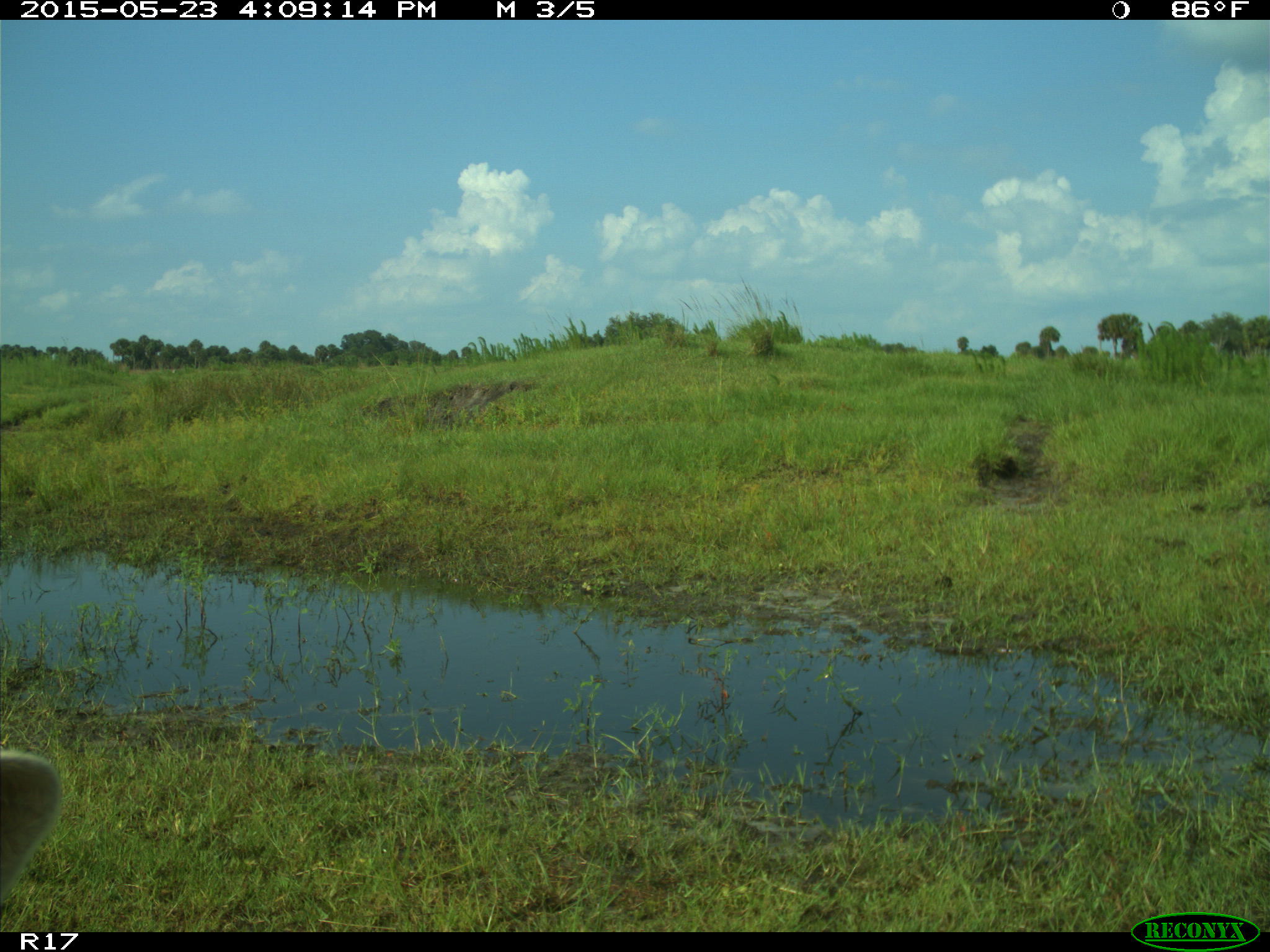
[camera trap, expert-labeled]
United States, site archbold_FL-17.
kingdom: Animalia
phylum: Chordata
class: Mammalia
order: Artiodactyla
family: Bovidae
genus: Bos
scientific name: Bos taurus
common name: domestic cow